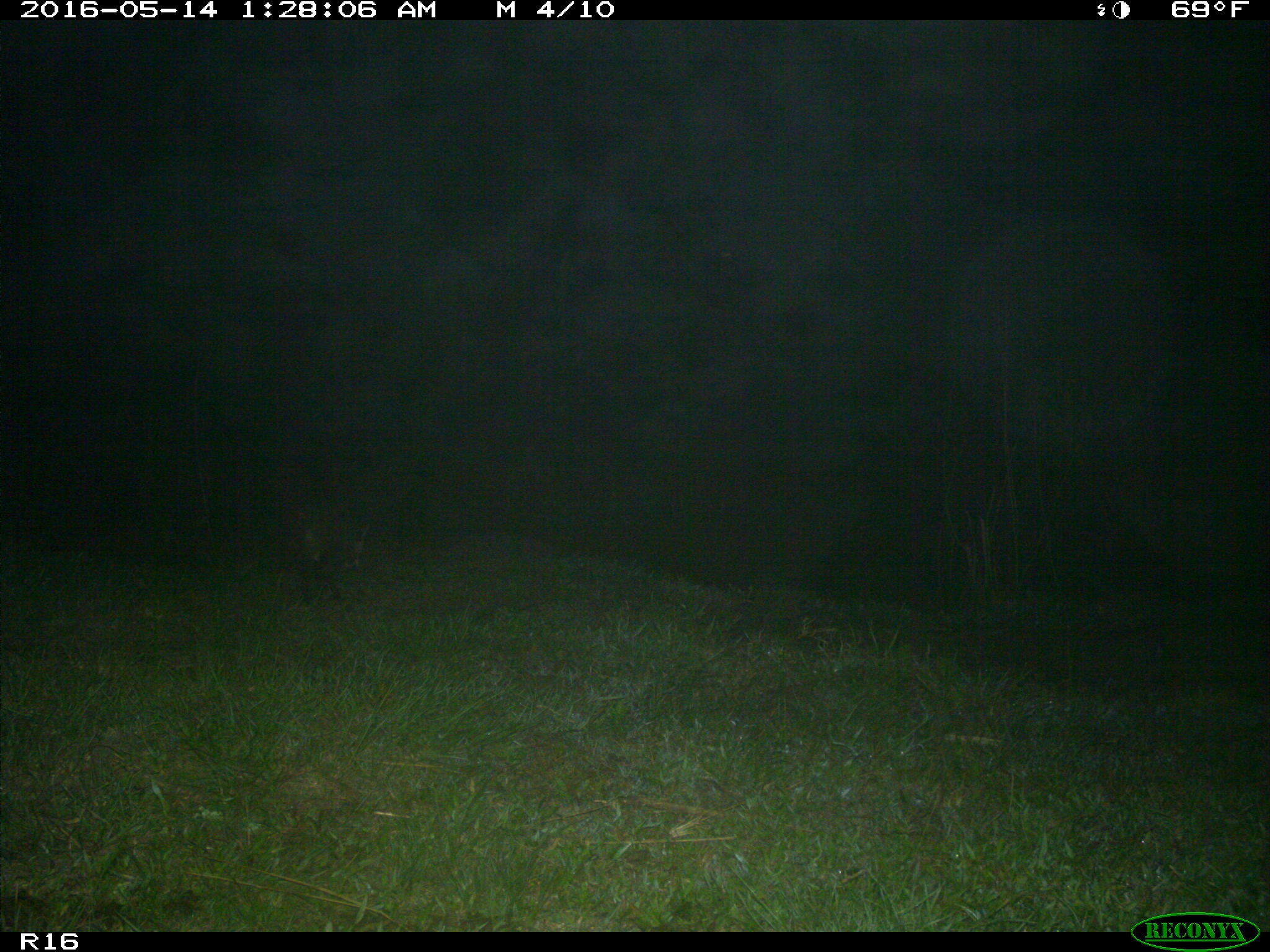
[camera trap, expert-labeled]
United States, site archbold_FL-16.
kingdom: Animalia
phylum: Chordata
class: Mammalia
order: Carnivora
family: Canidae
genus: Canis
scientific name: Canis latrans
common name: coyote